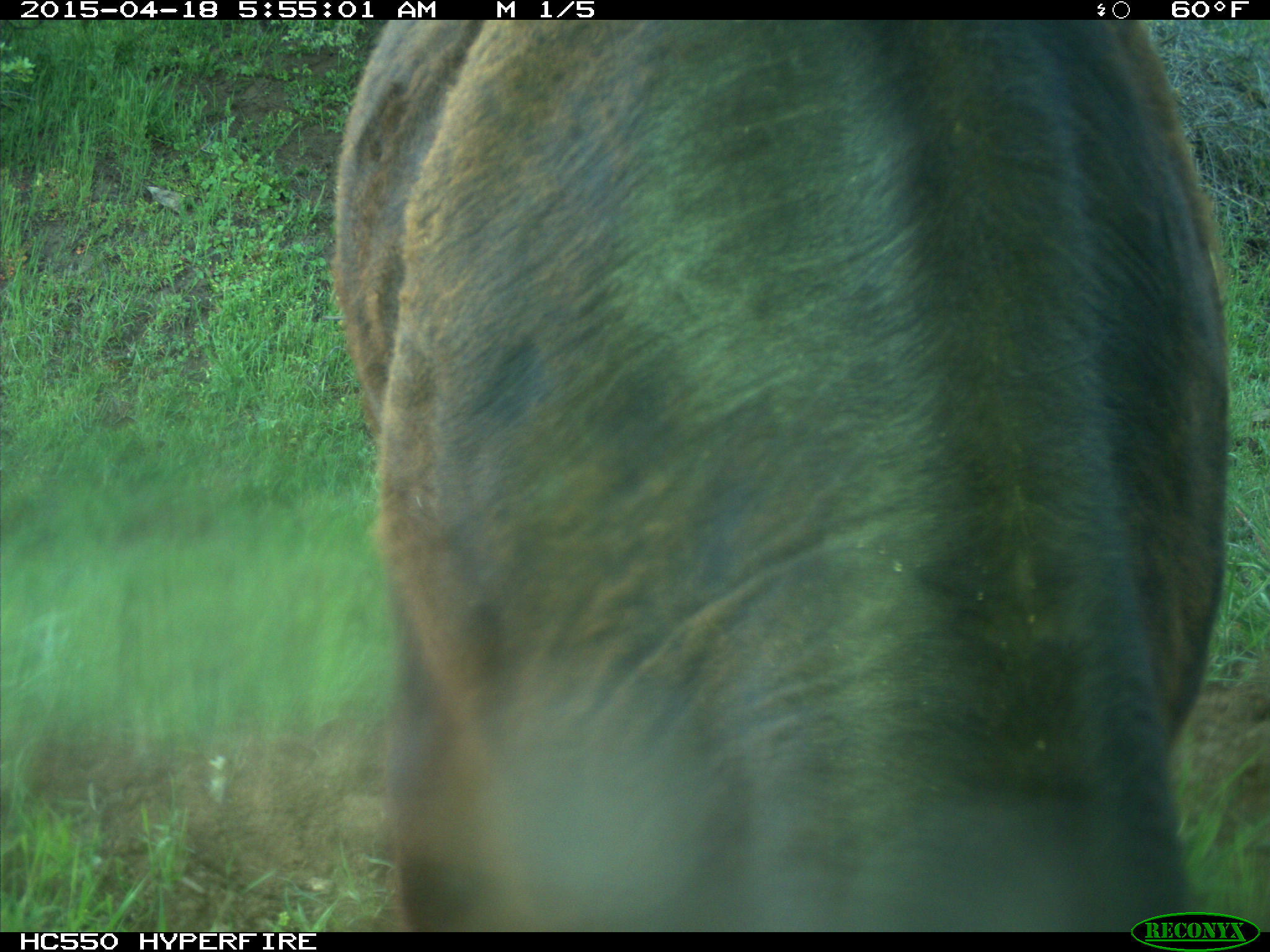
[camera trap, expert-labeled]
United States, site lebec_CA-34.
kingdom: Animalia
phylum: Chordata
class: Mammalia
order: Artiodactyla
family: Bovidae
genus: Bos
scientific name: Bos taurus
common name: domestic cow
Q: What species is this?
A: Bos taurus (domestic cow).